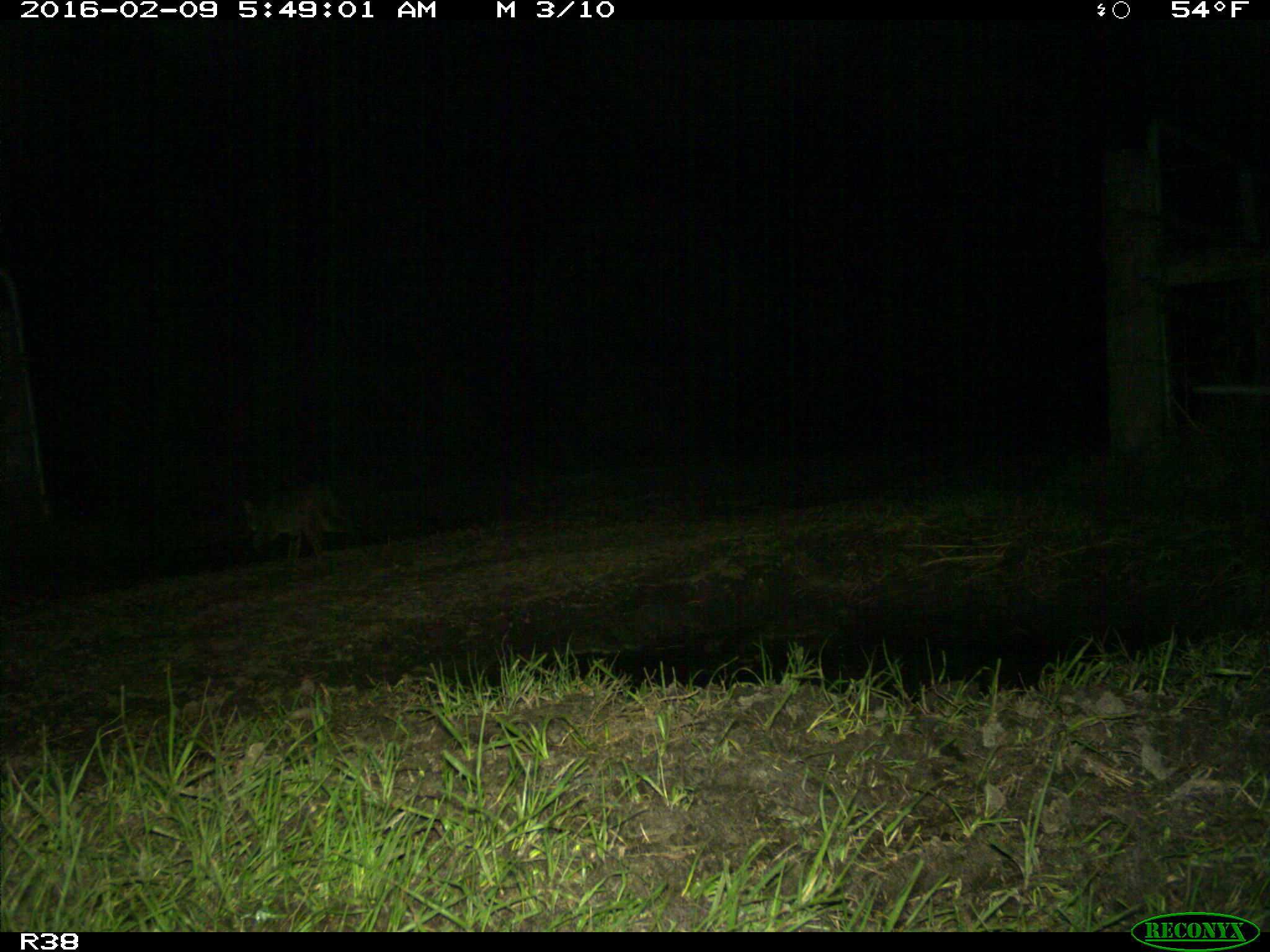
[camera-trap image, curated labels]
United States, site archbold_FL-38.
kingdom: Animalia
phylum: Chordata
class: Mammalia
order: Carnivora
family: Felidae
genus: Lynx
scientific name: Lynx rufus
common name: bobcat